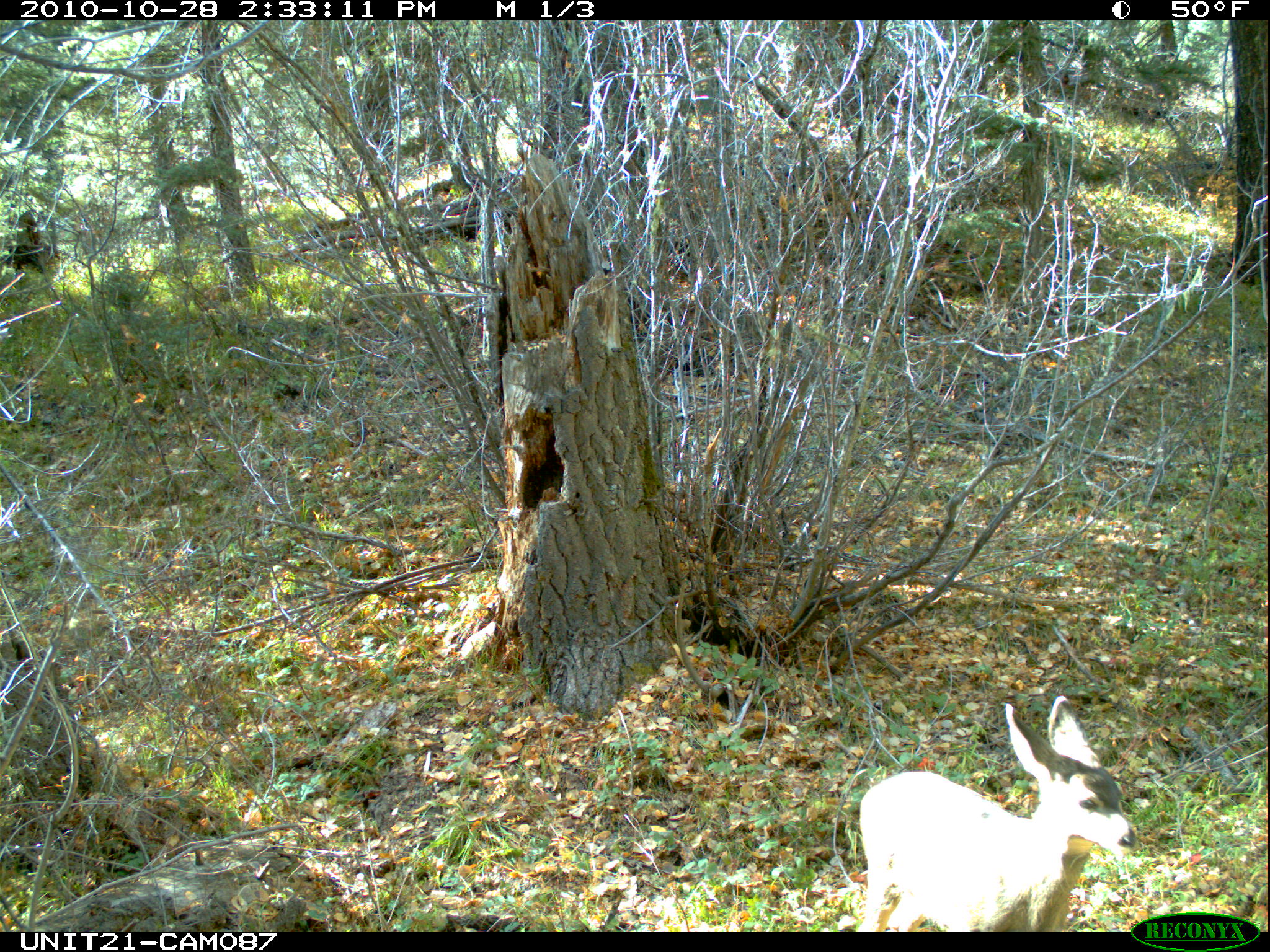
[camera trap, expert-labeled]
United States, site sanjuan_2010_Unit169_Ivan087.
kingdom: Animalia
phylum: Chordata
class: Mammalia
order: Artiodactyla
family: Cervidae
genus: Odocoileus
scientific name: Odocoileus hemionus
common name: mule deer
Odocoileus hemionus (mule deer).